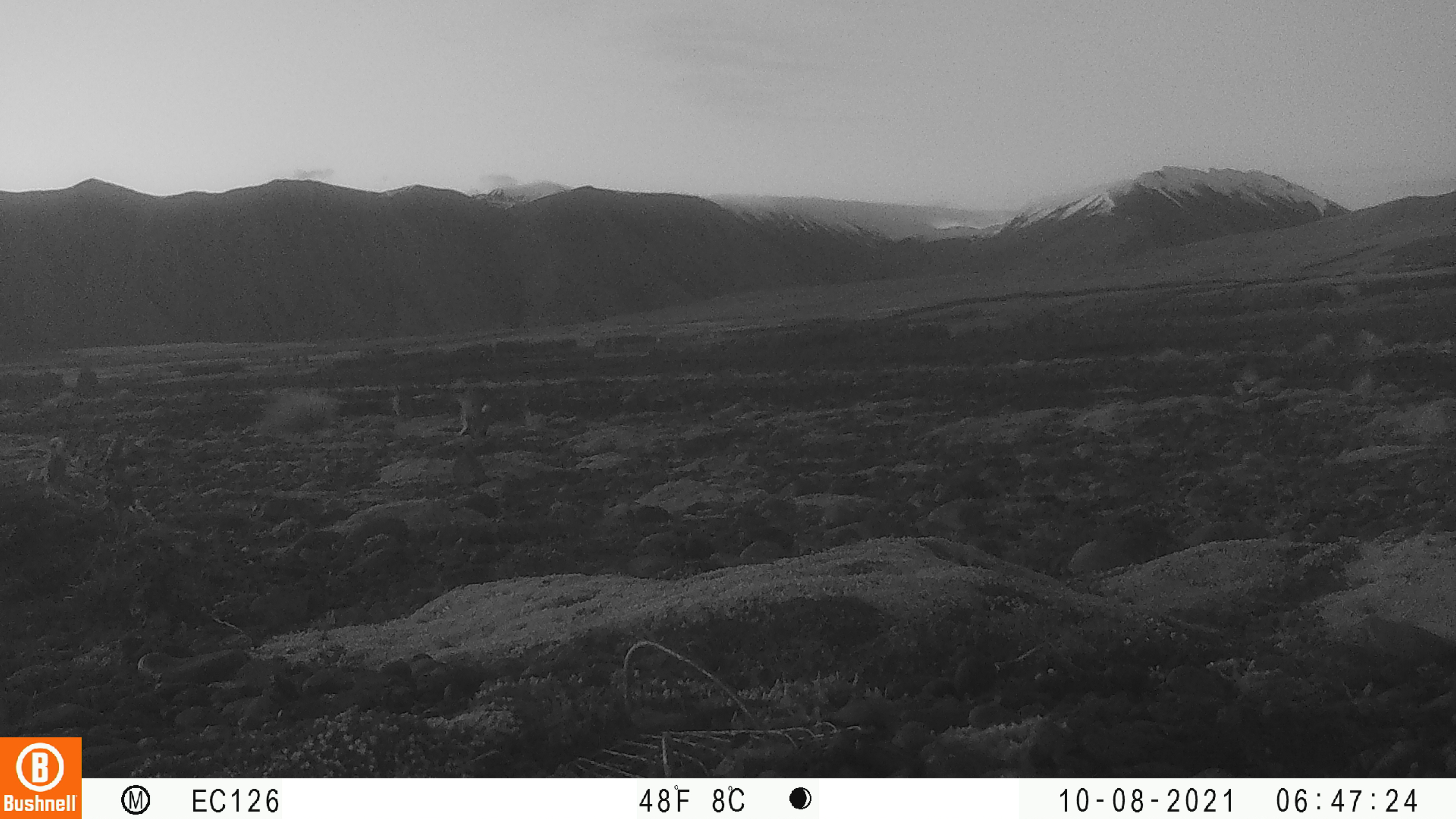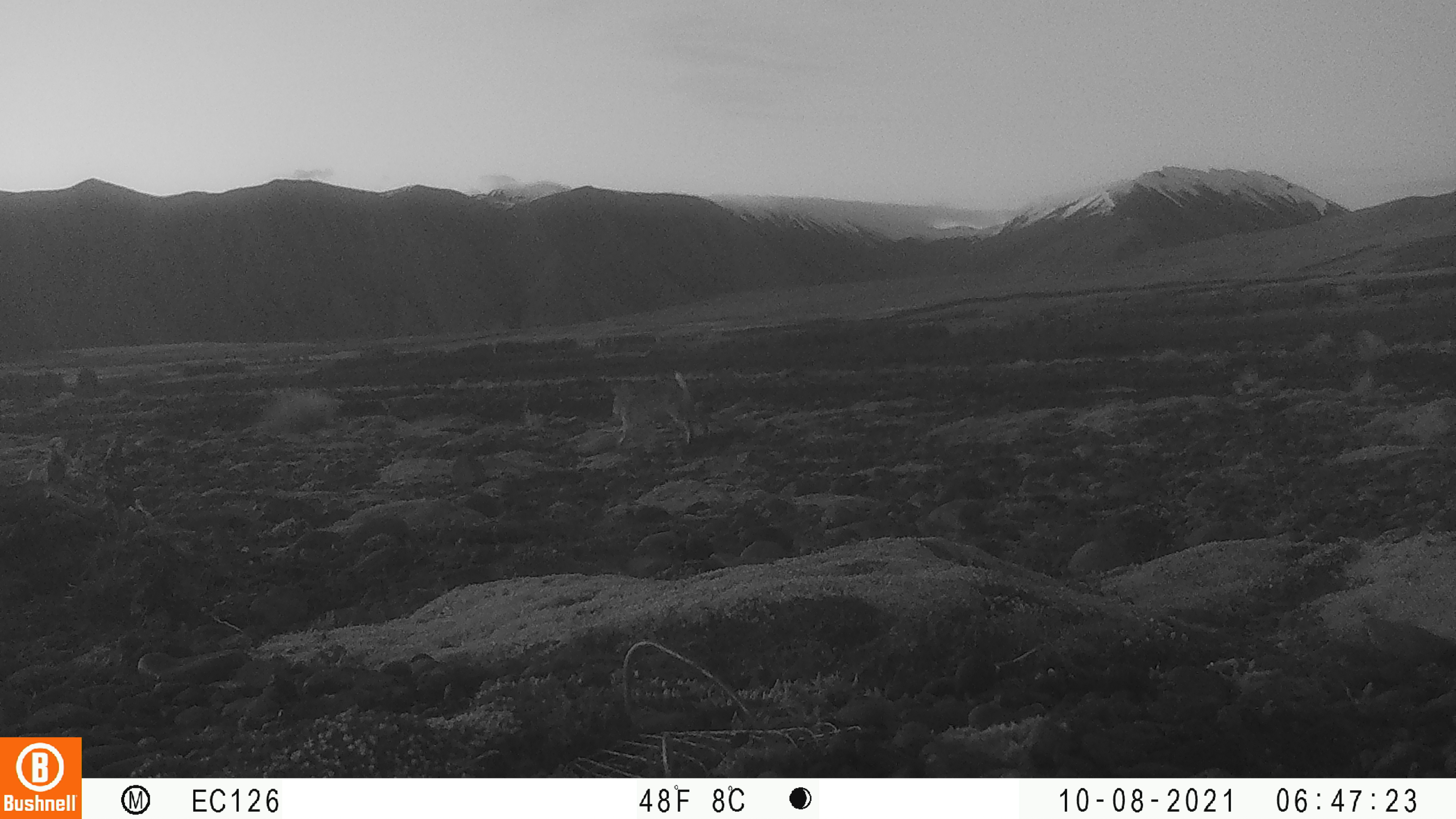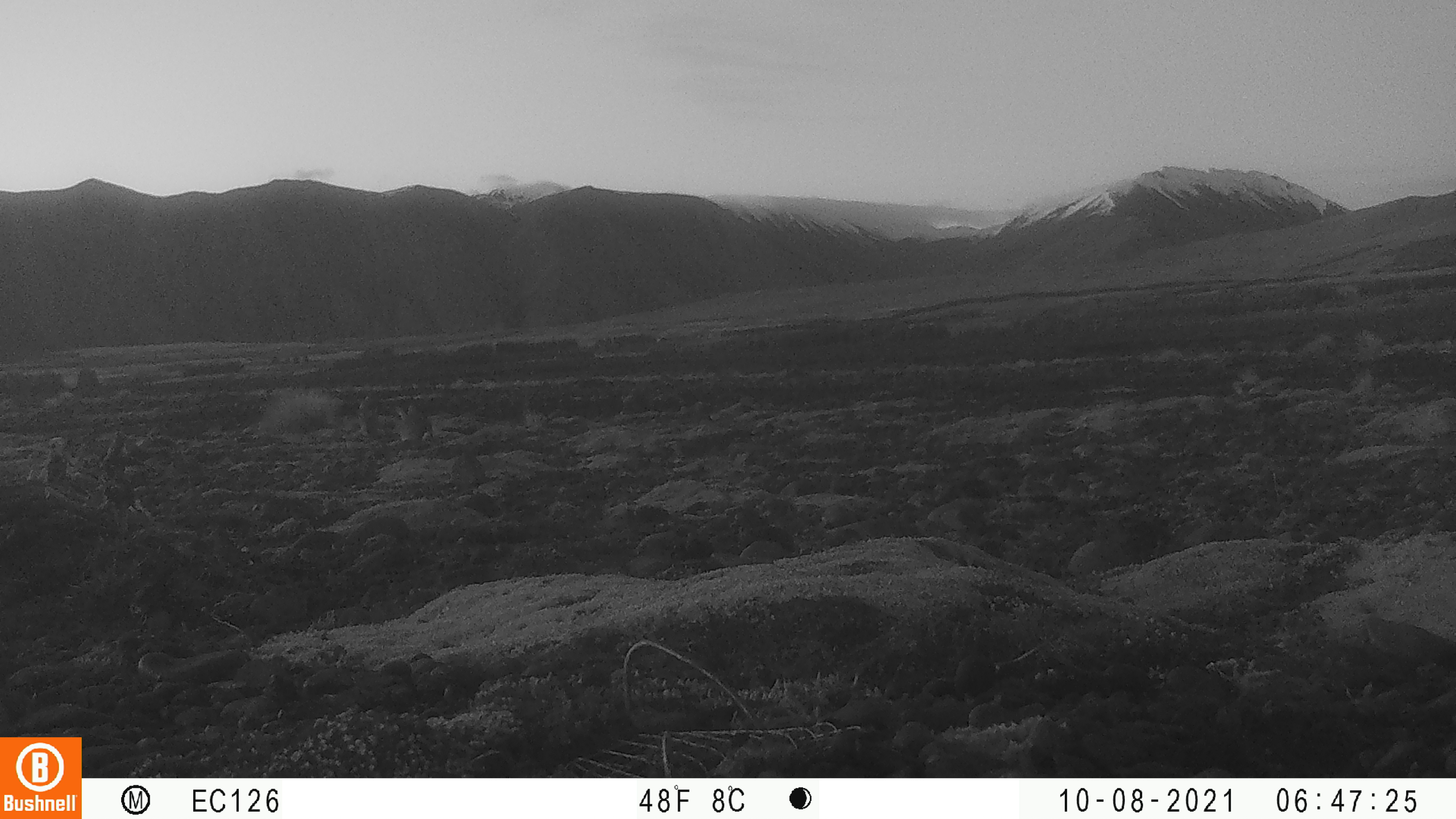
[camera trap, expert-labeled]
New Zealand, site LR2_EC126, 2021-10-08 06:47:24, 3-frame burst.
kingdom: Animalia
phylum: Chordata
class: Mammalia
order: Lagomorpha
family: Leporidae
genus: Oryctolagus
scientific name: Oryctolagus cuniculus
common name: european rabbit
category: rabbit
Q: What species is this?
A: Rabbit (european rabbit) (Oryctolagus cuniculus).